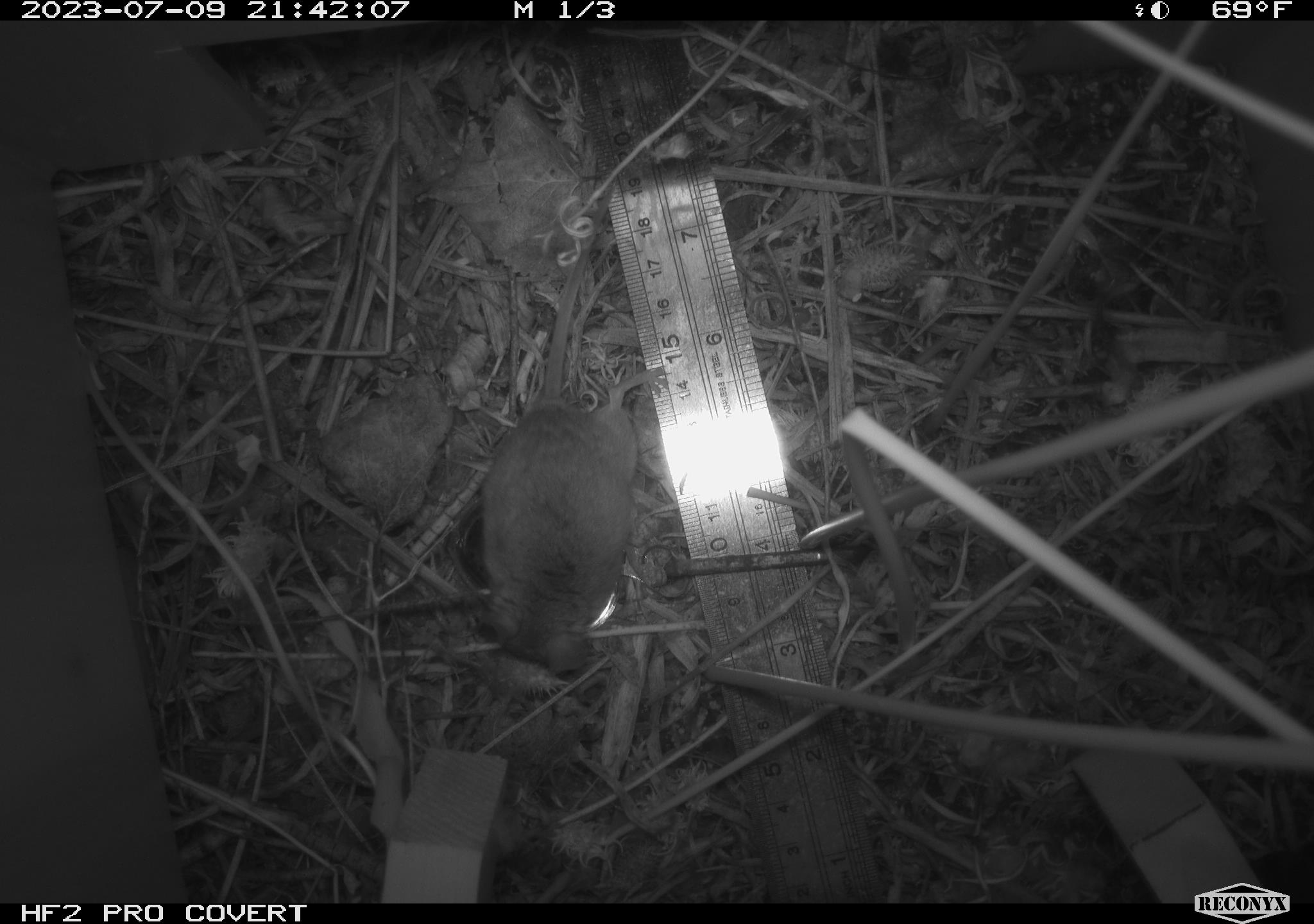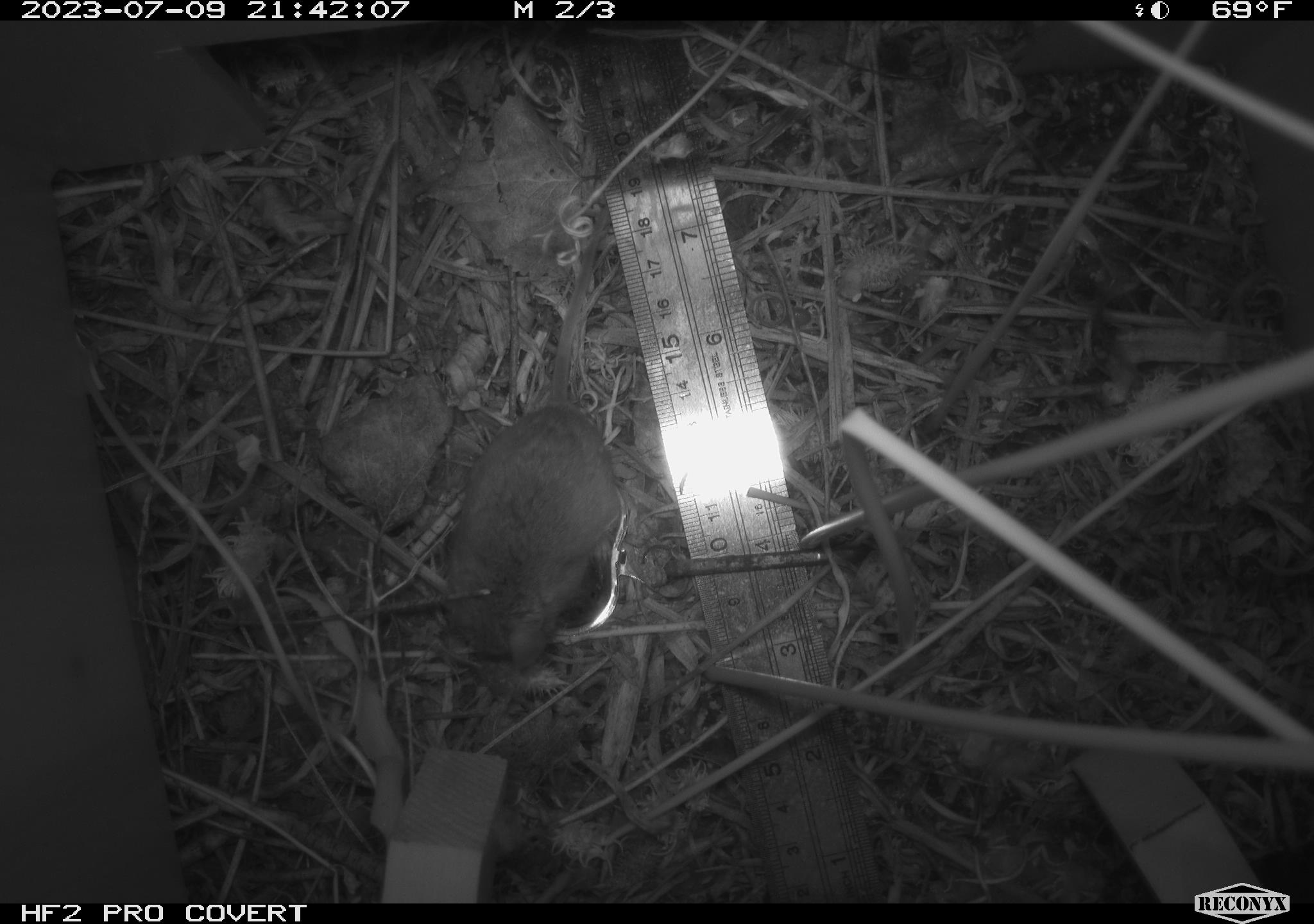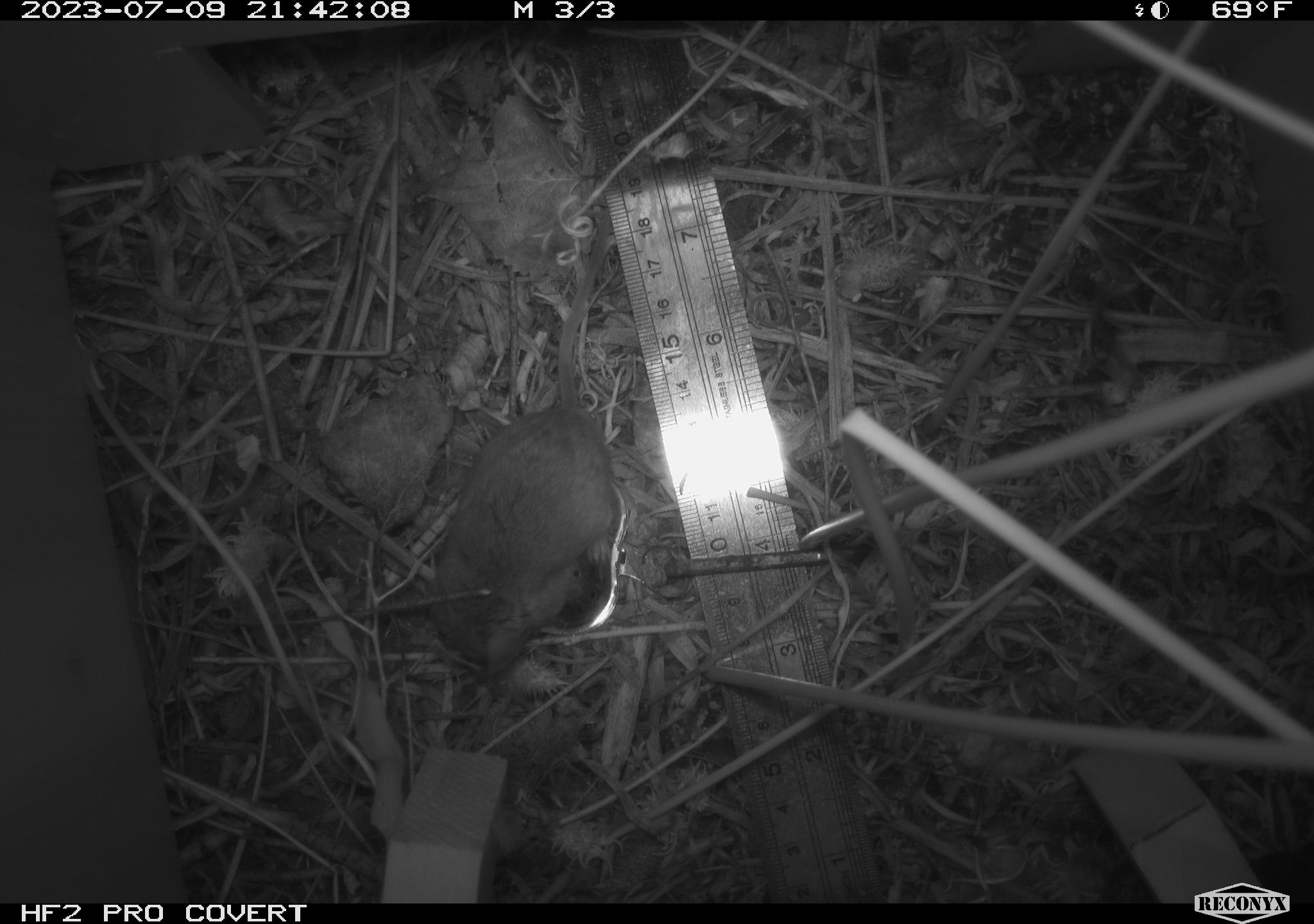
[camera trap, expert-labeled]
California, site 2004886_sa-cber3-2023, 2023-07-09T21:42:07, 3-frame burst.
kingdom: Animalia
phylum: Chordata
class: Mammalia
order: Rodentia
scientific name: Rodentia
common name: mouse species